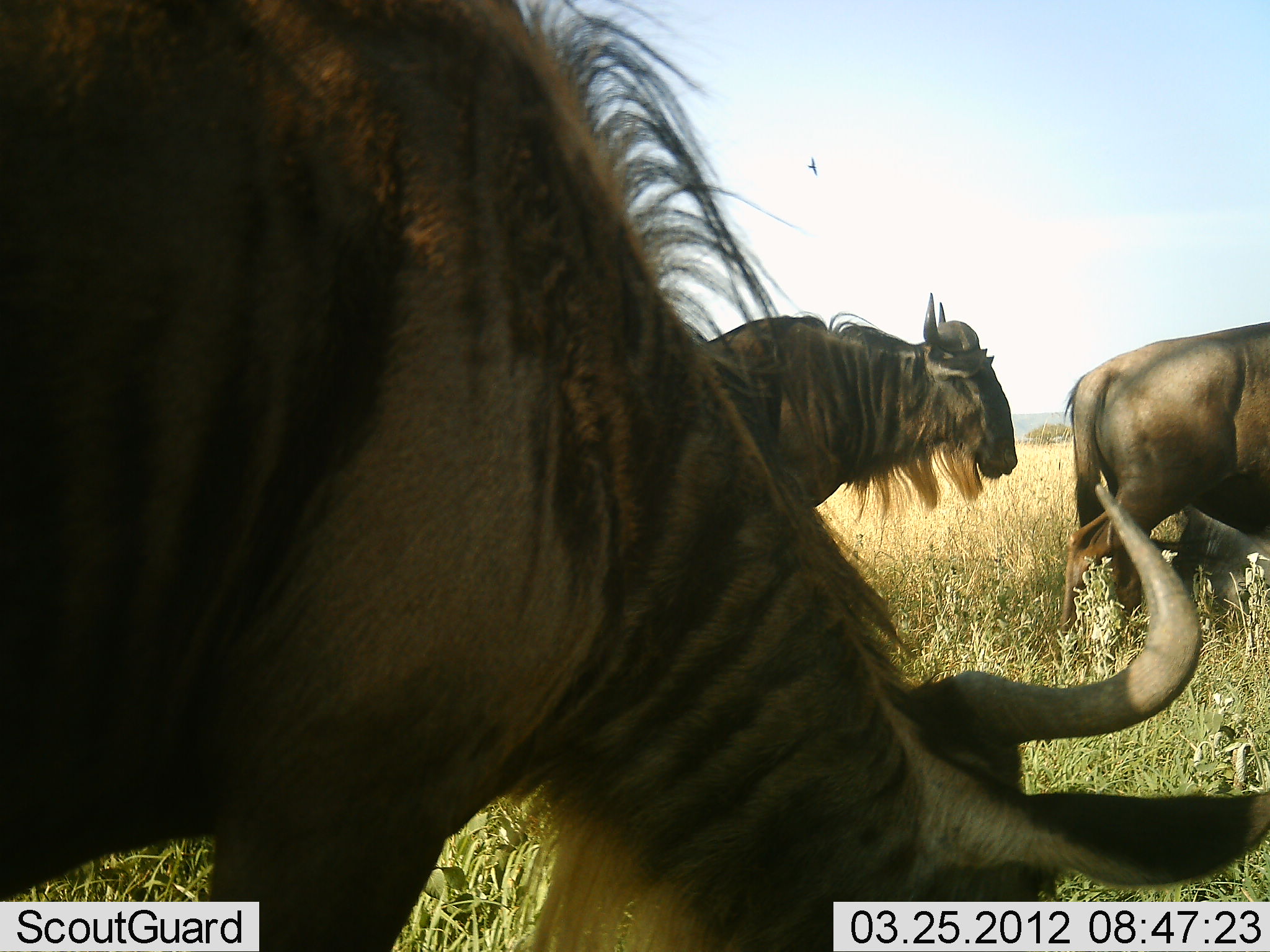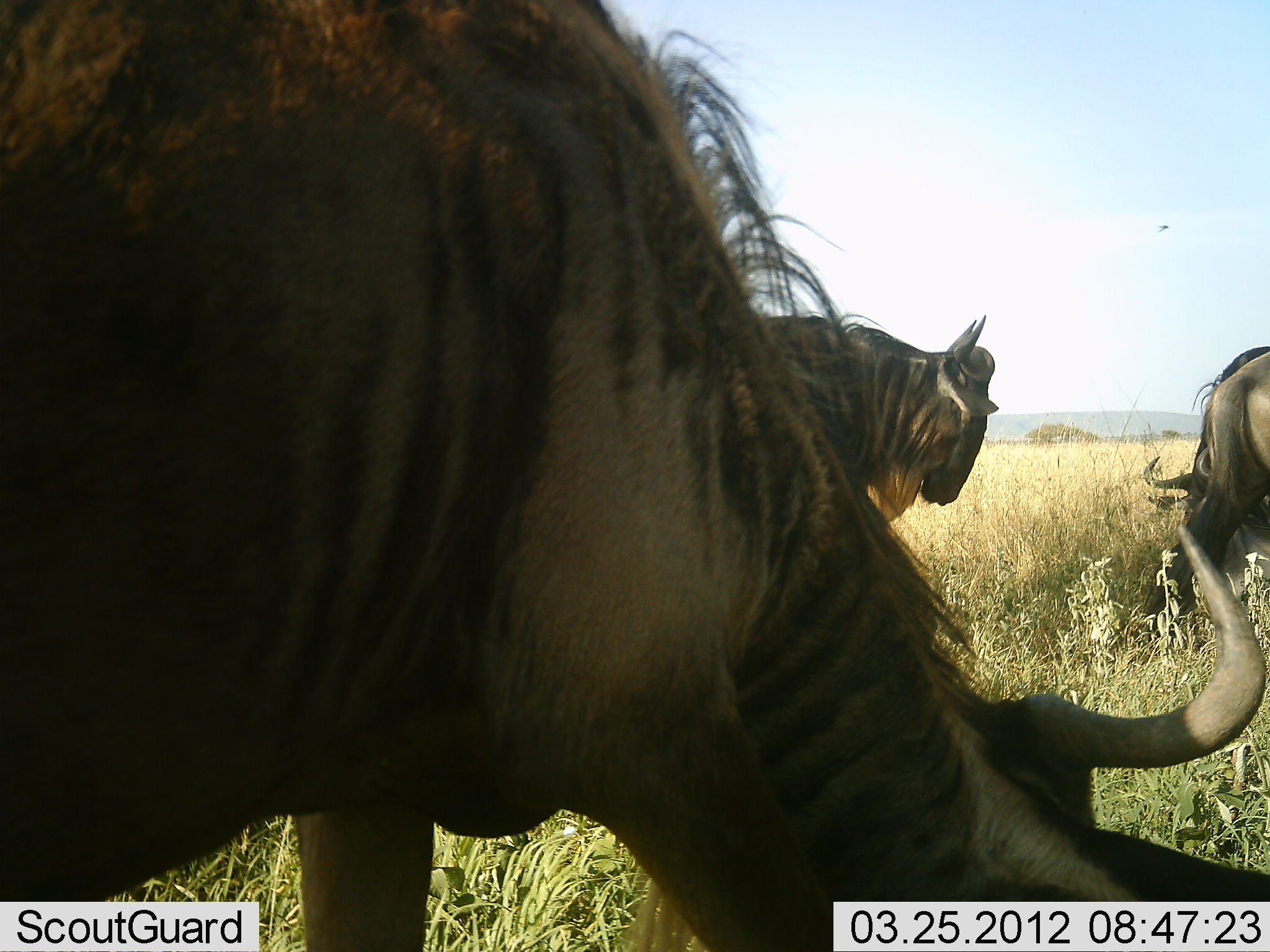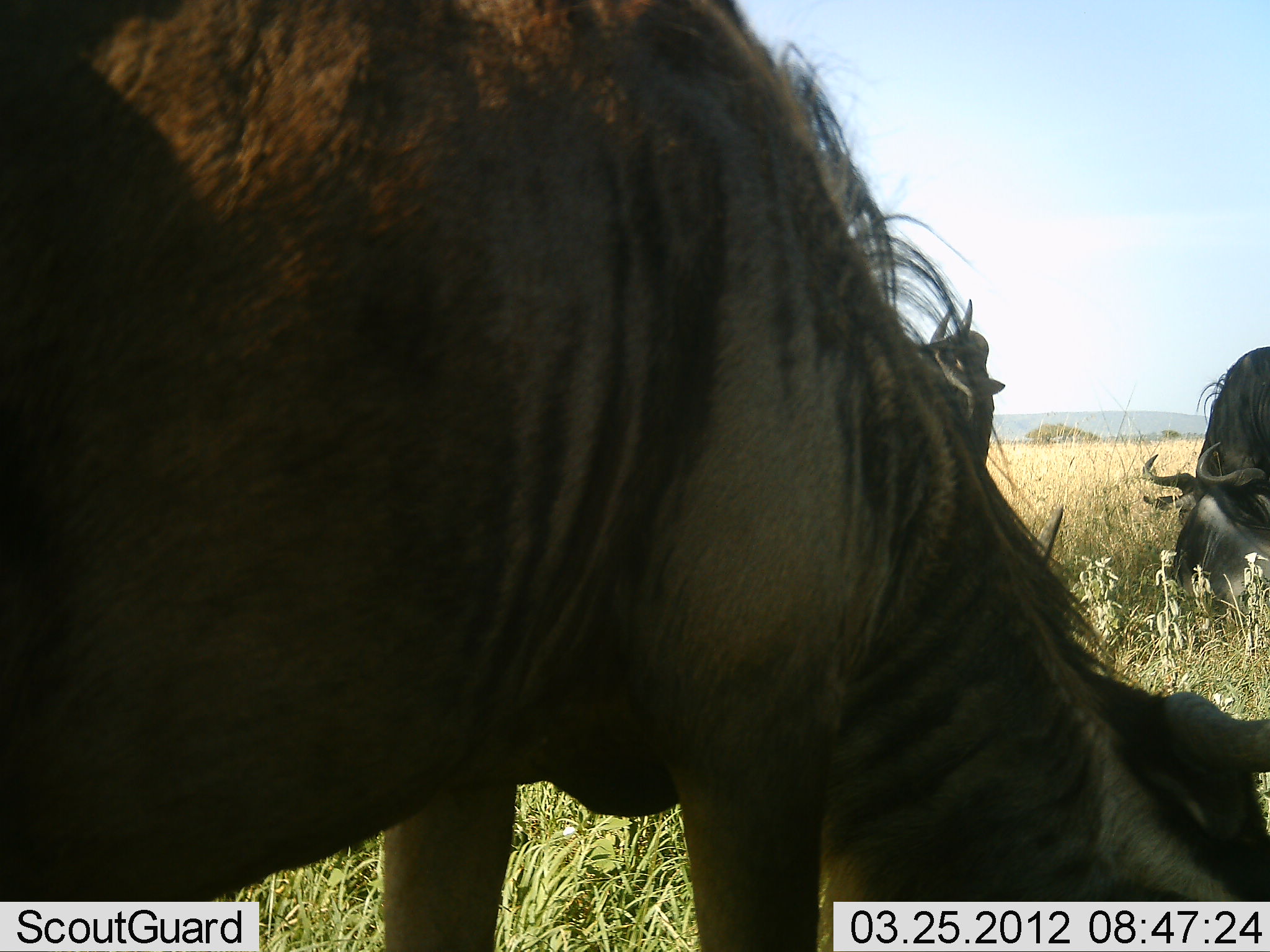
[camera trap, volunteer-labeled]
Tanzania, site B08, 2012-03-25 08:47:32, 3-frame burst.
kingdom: Animalia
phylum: Chordata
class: Mammalia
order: Artiodactyla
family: Bovidae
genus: Connochaetes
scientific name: Connochaetes taurinus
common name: blue wildebeest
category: wildebeest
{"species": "wildebeest (blue wildebeest) (Connochaetes taurinus)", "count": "4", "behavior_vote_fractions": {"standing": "70%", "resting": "35%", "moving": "43%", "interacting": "4%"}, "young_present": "0%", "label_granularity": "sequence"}